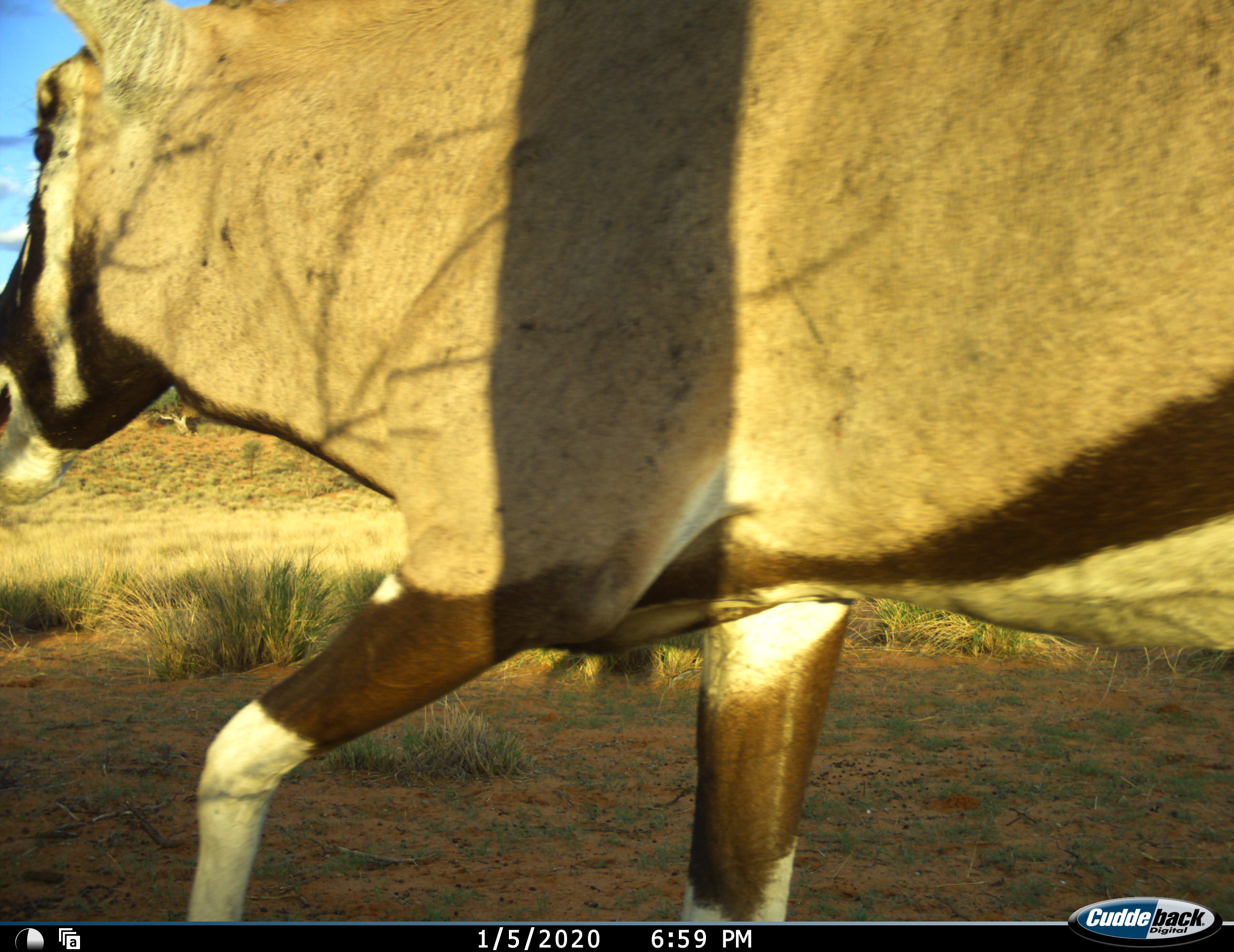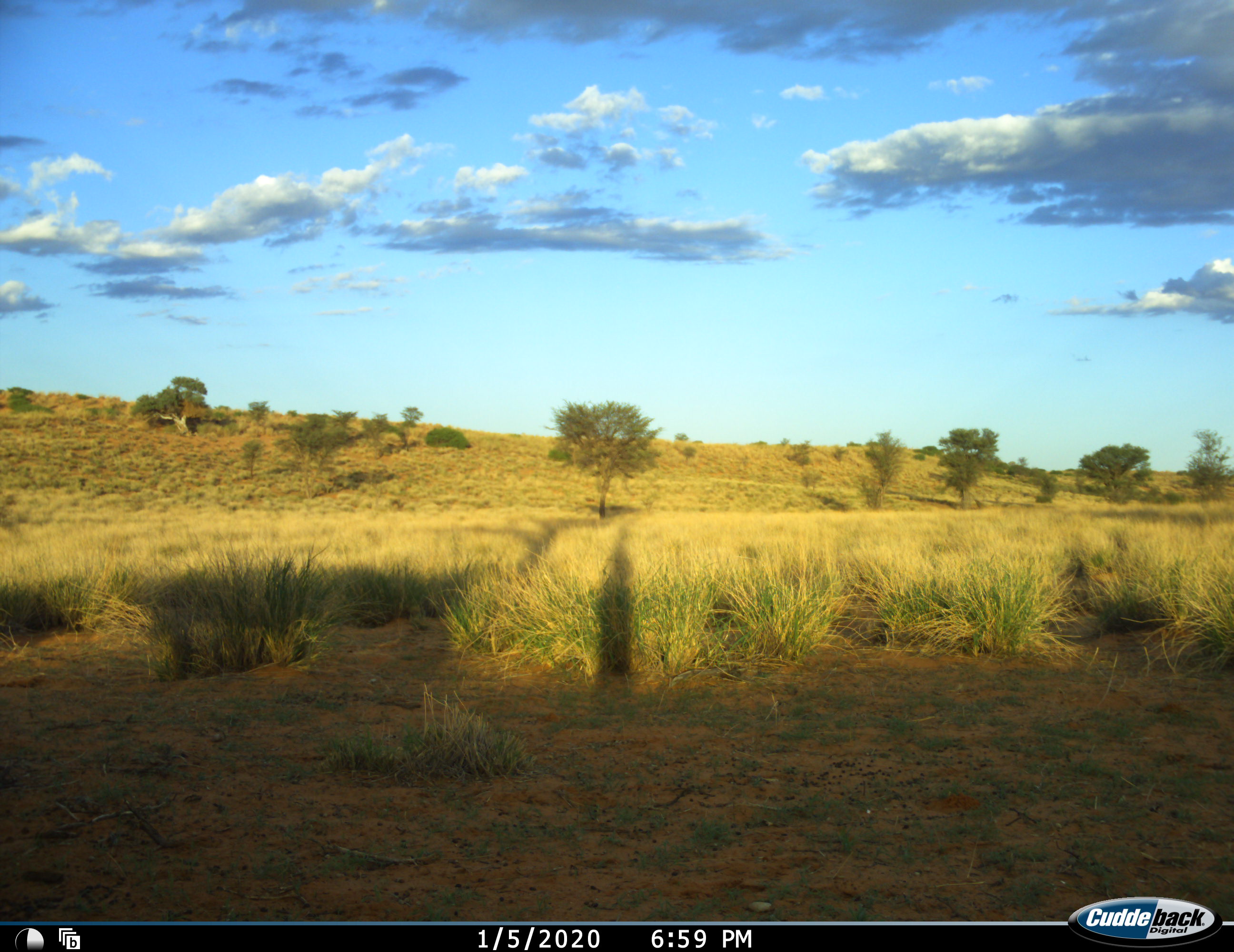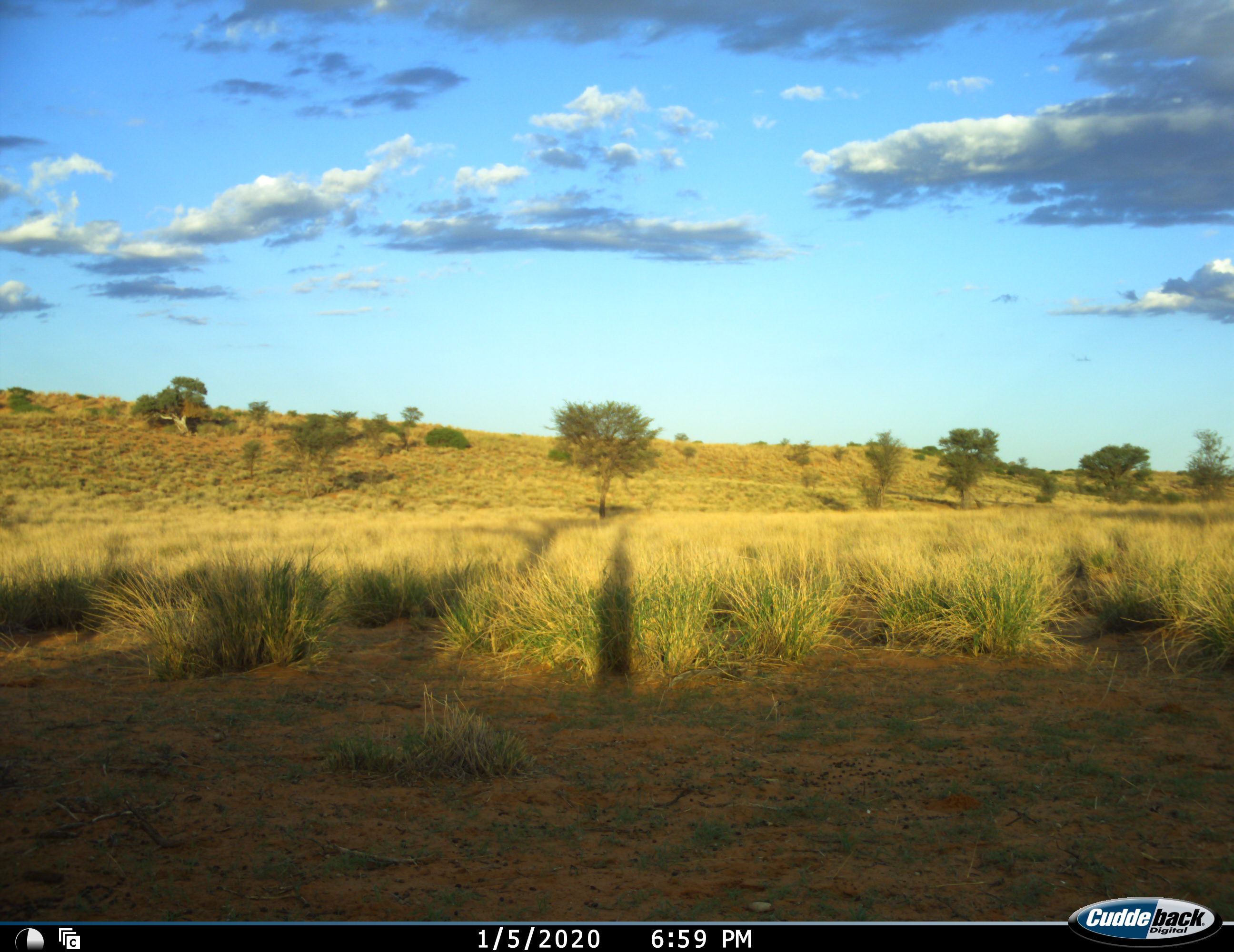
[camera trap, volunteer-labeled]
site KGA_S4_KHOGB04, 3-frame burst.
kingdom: Animalia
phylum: Chordata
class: Mammalia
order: Artiodactyla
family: Bovidae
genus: Oryx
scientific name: Oryx gazella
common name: gemsbok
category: oryx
Oryx (gemsbok) (Oryx gazella), count 1. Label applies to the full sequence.